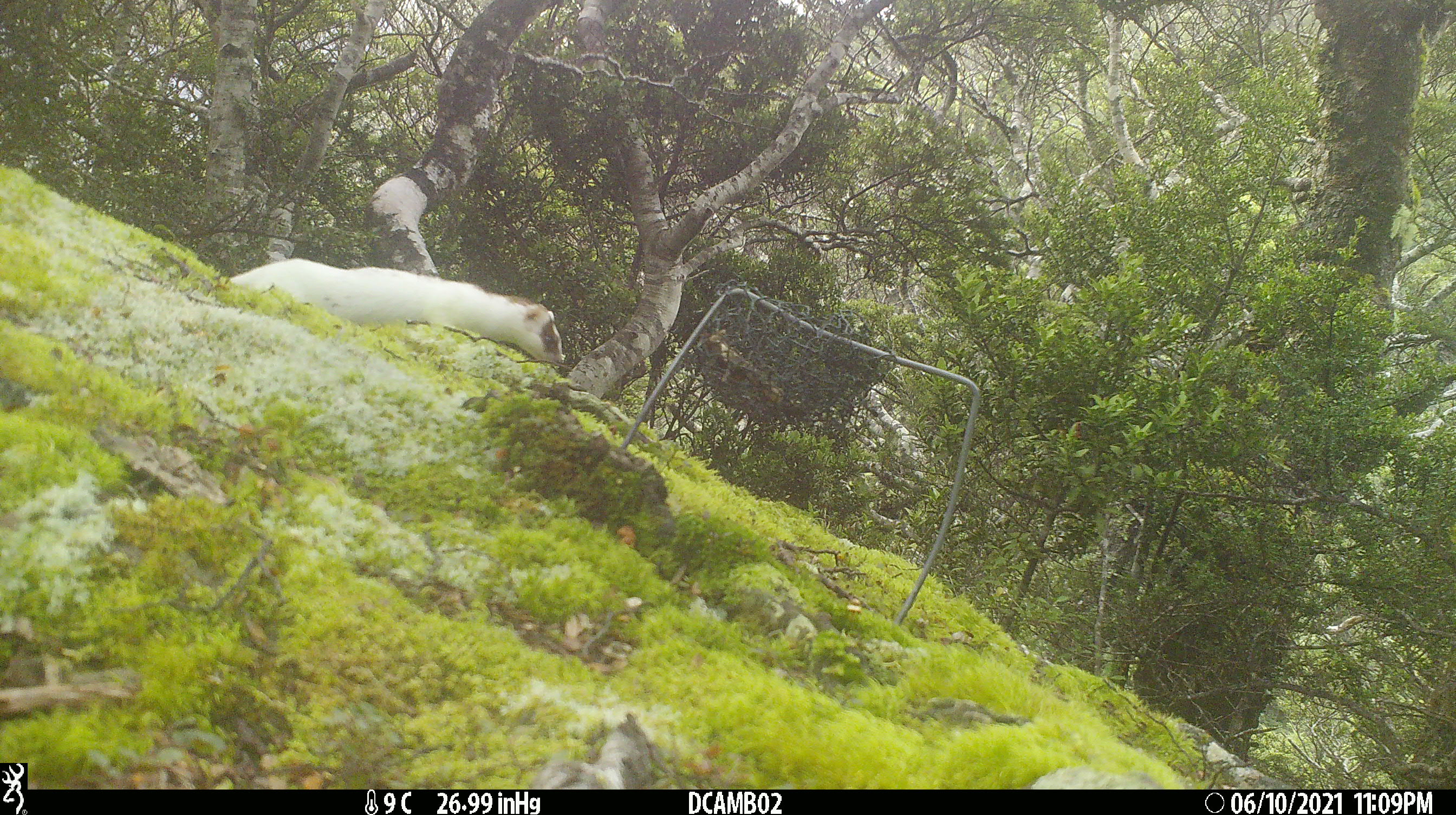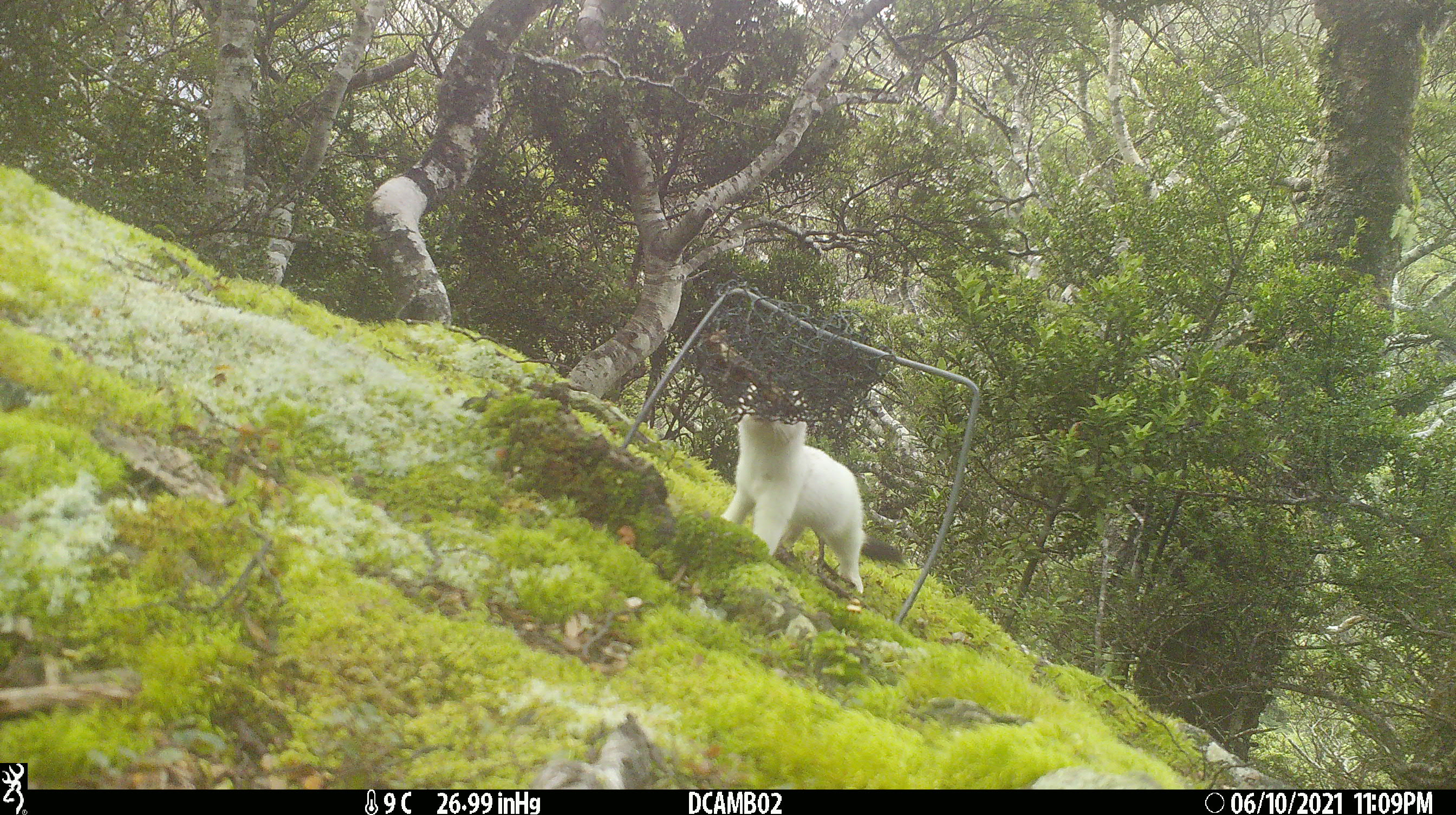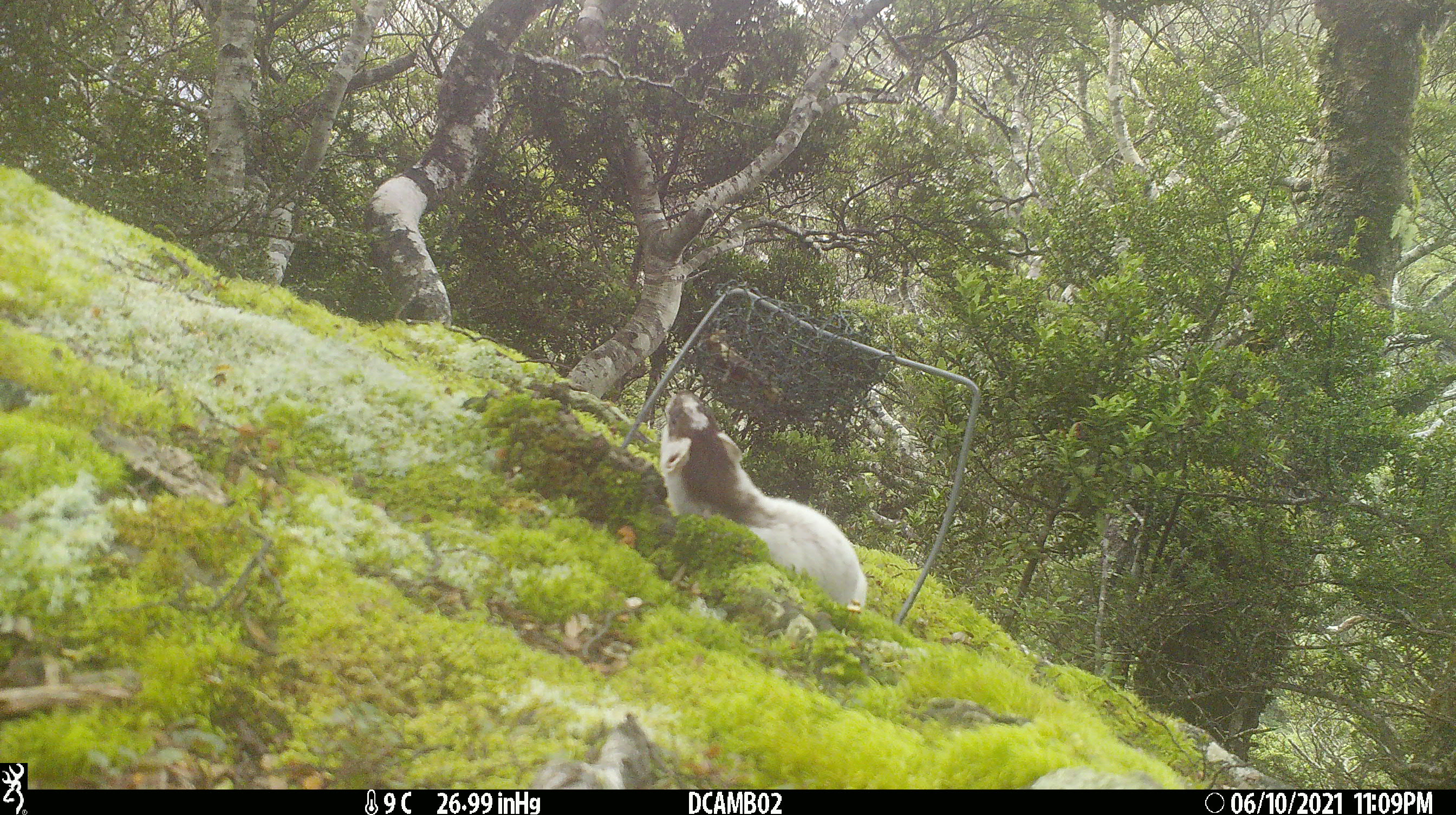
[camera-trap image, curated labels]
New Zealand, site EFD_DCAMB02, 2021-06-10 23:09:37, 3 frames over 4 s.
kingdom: Animalia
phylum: Chordata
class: Mammalia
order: Carnivora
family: Mustelidae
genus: Mustela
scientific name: Mustela erminea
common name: stoat